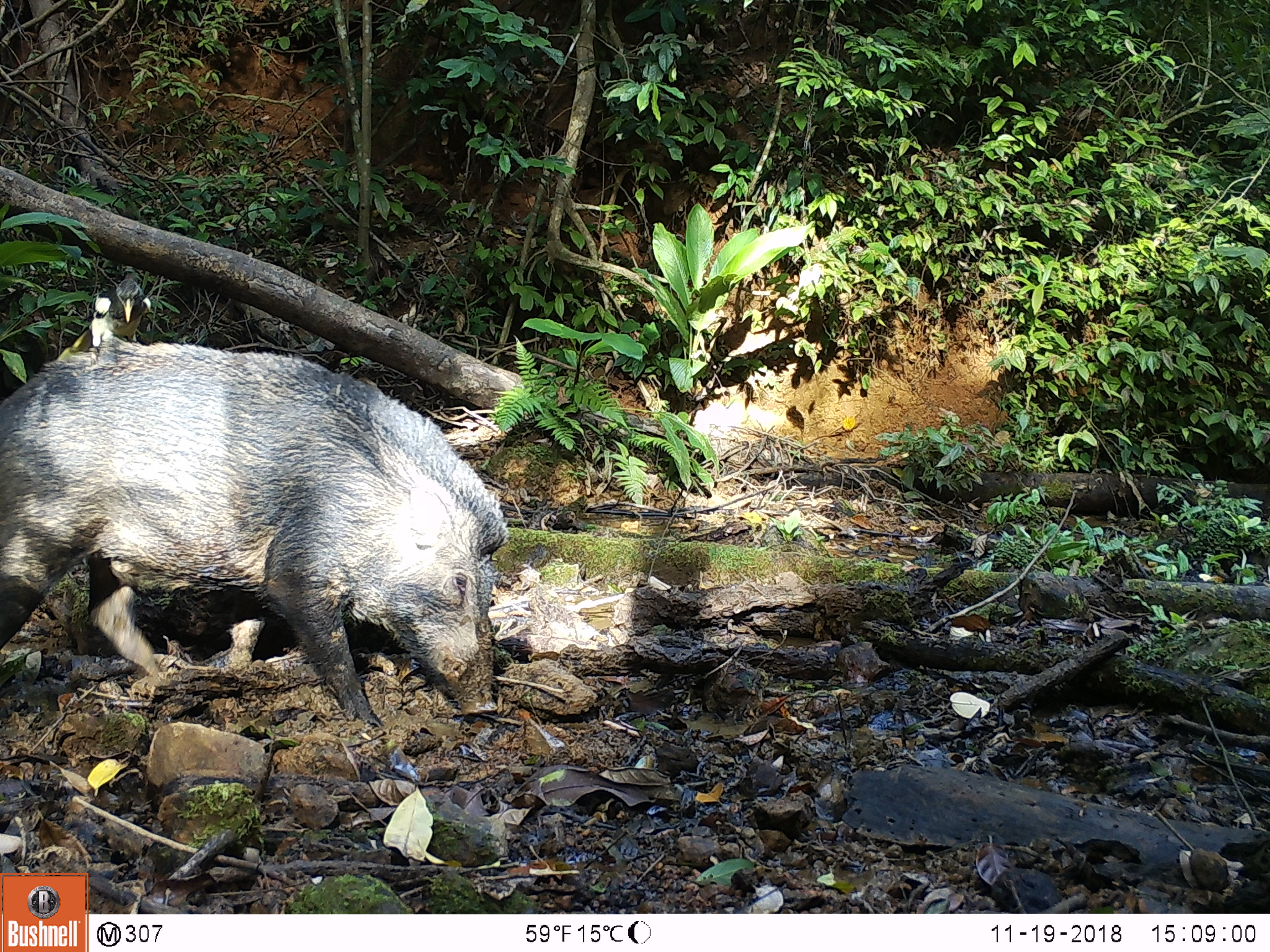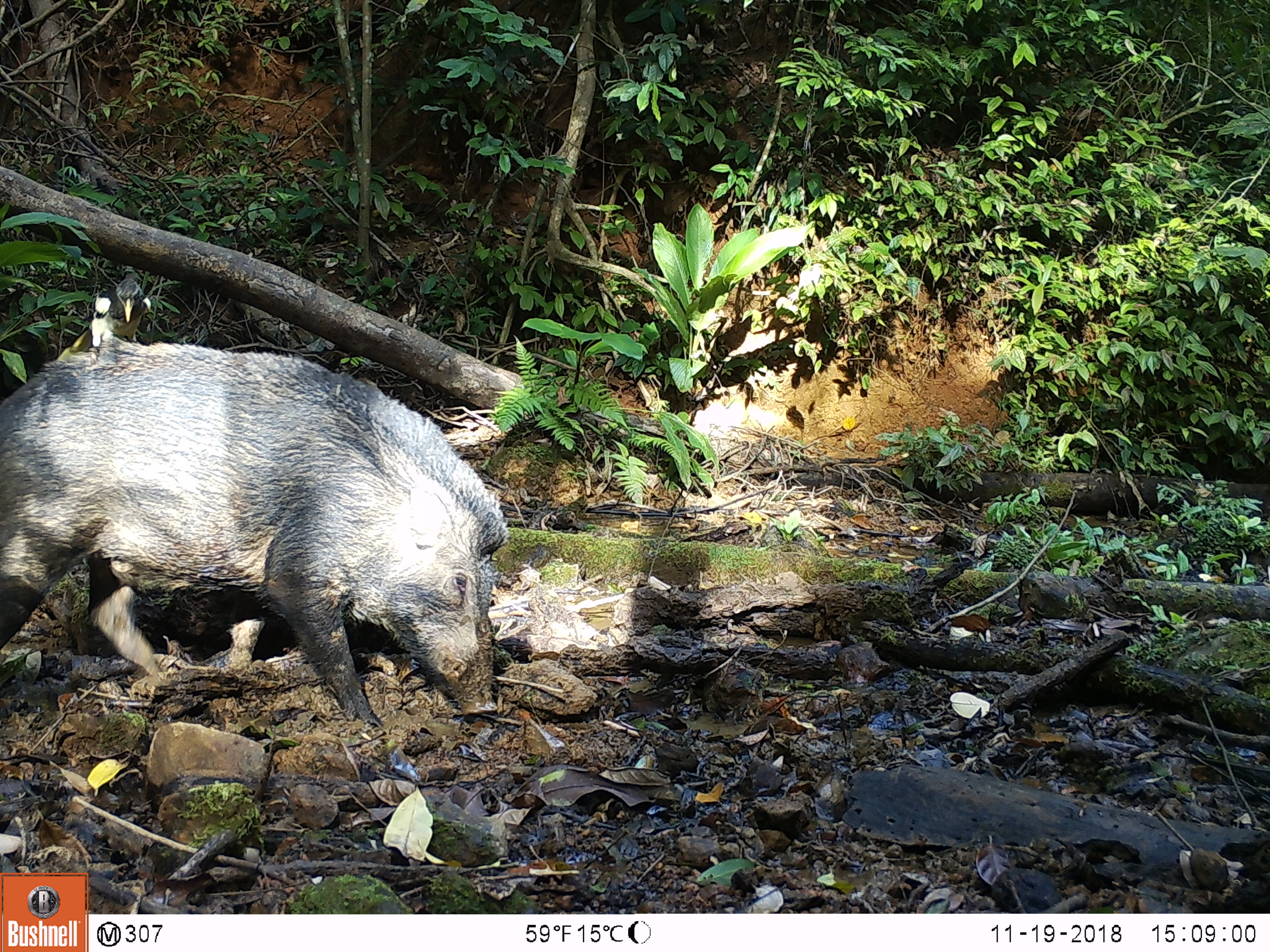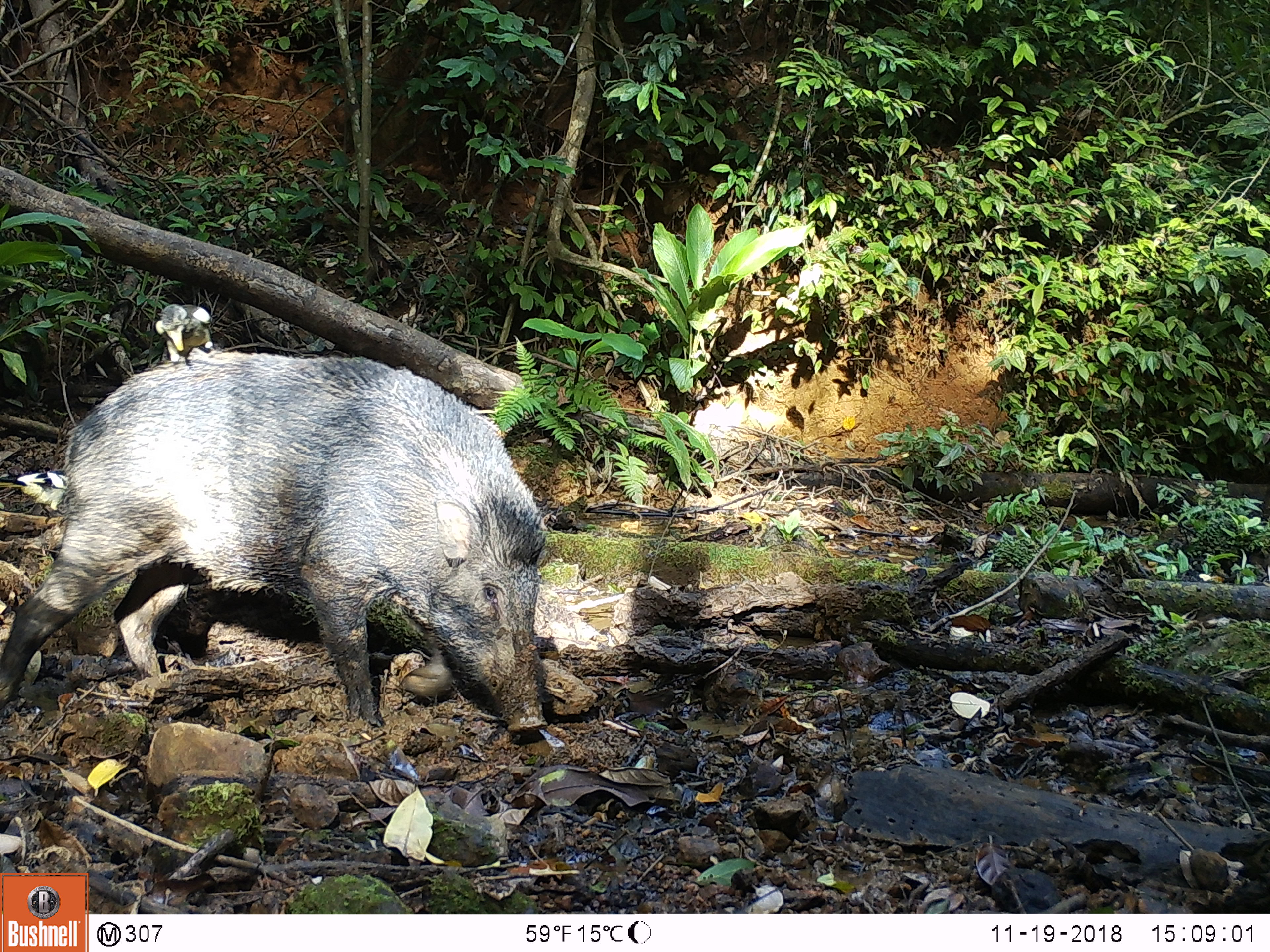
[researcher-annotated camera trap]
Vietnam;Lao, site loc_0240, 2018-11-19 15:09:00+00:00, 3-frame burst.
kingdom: Animalia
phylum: Chordata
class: Aves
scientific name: Aves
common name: bird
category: unidentified bird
Unidentified bird (bird) (Aves). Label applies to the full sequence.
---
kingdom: Animalia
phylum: Chordata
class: Mammalia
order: Artiodactyla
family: Suidae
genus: Sus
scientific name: Sus scrofa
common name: eurasian wild pig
Eurasian wild pig (Sus scrofa). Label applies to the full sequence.